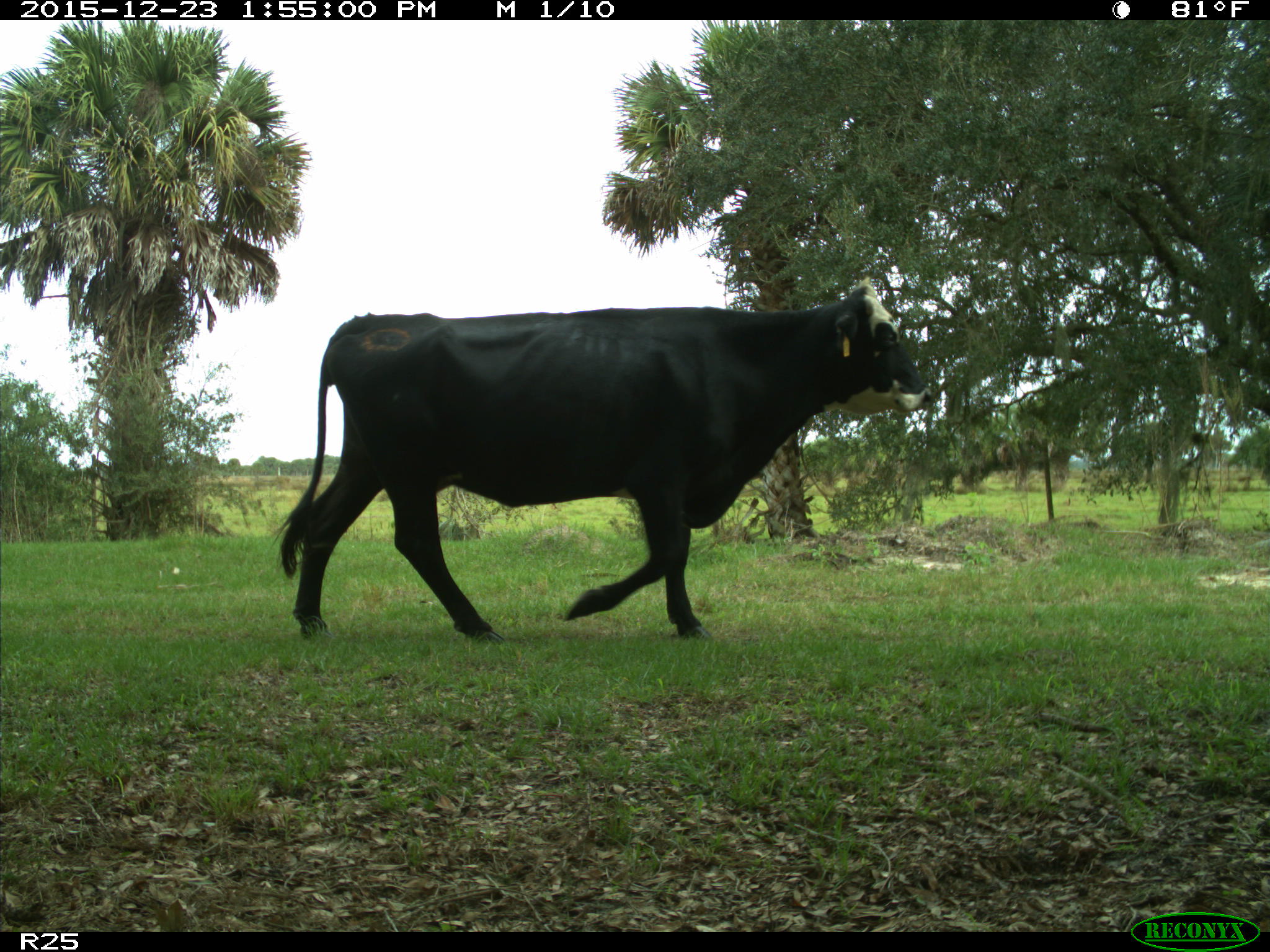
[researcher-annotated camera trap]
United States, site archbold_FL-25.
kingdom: Animalia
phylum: Chordata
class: Mammalia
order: Artiodactyla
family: Bovidae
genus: Bos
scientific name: Bos taurus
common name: domestic cow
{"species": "Bos taurus (domestic cow)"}